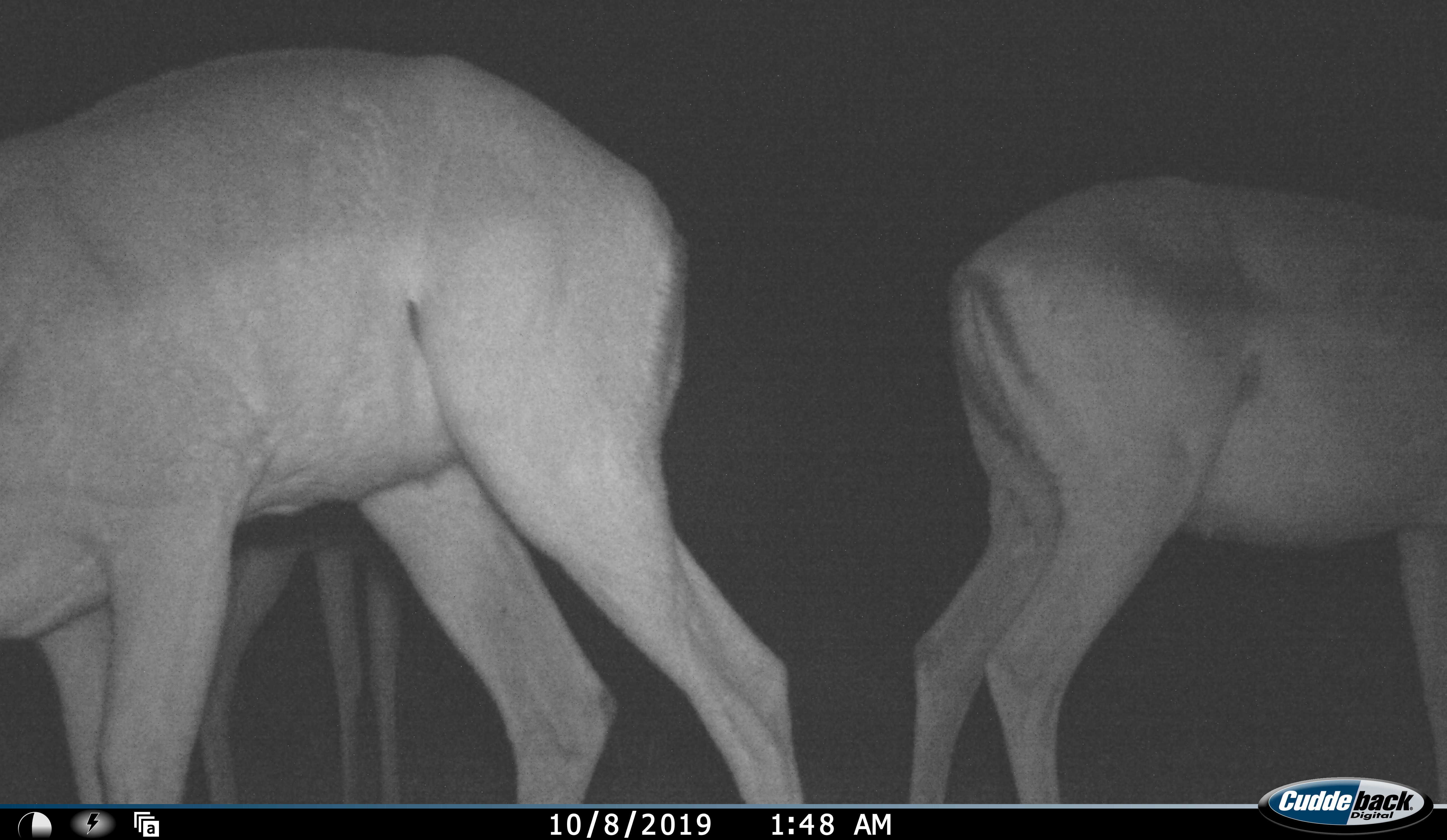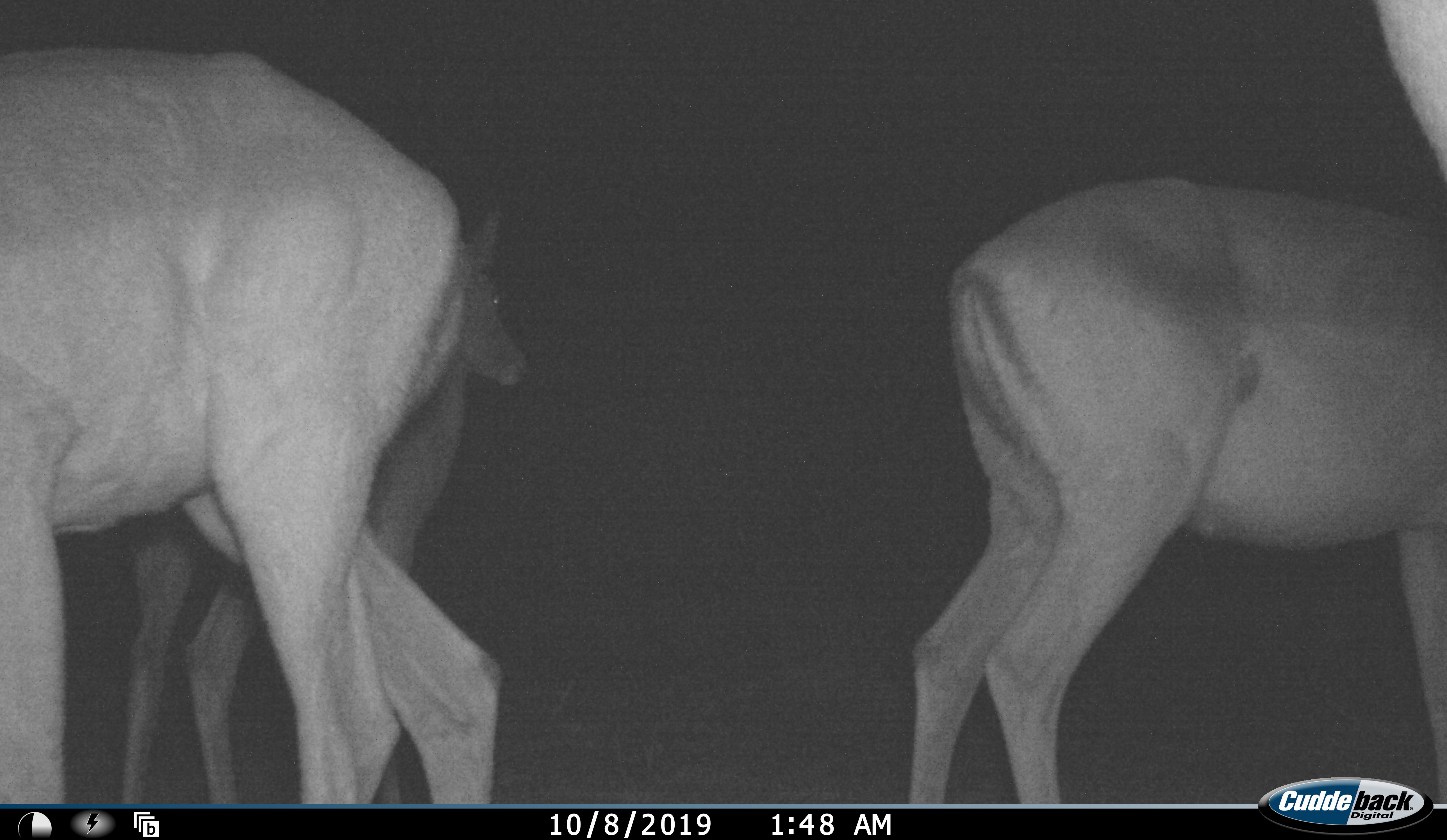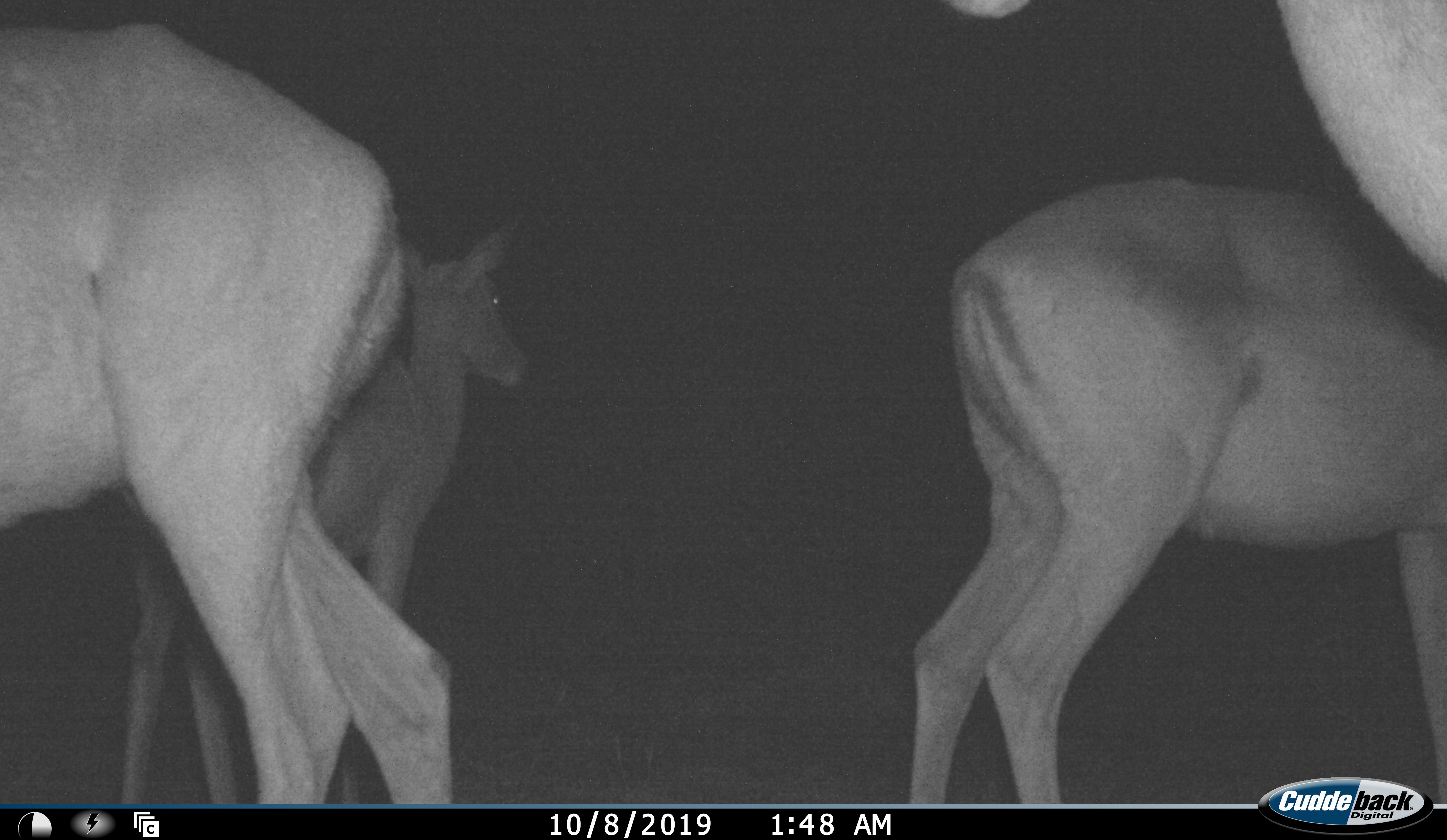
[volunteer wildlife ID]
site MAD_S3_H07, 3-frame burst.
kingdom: Animalia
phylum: Chordata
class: Mammalia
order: Artiodactyla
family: Bovidae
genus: Aepyceros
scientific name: Aepyceros melampus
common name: impala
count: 4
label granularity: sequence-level